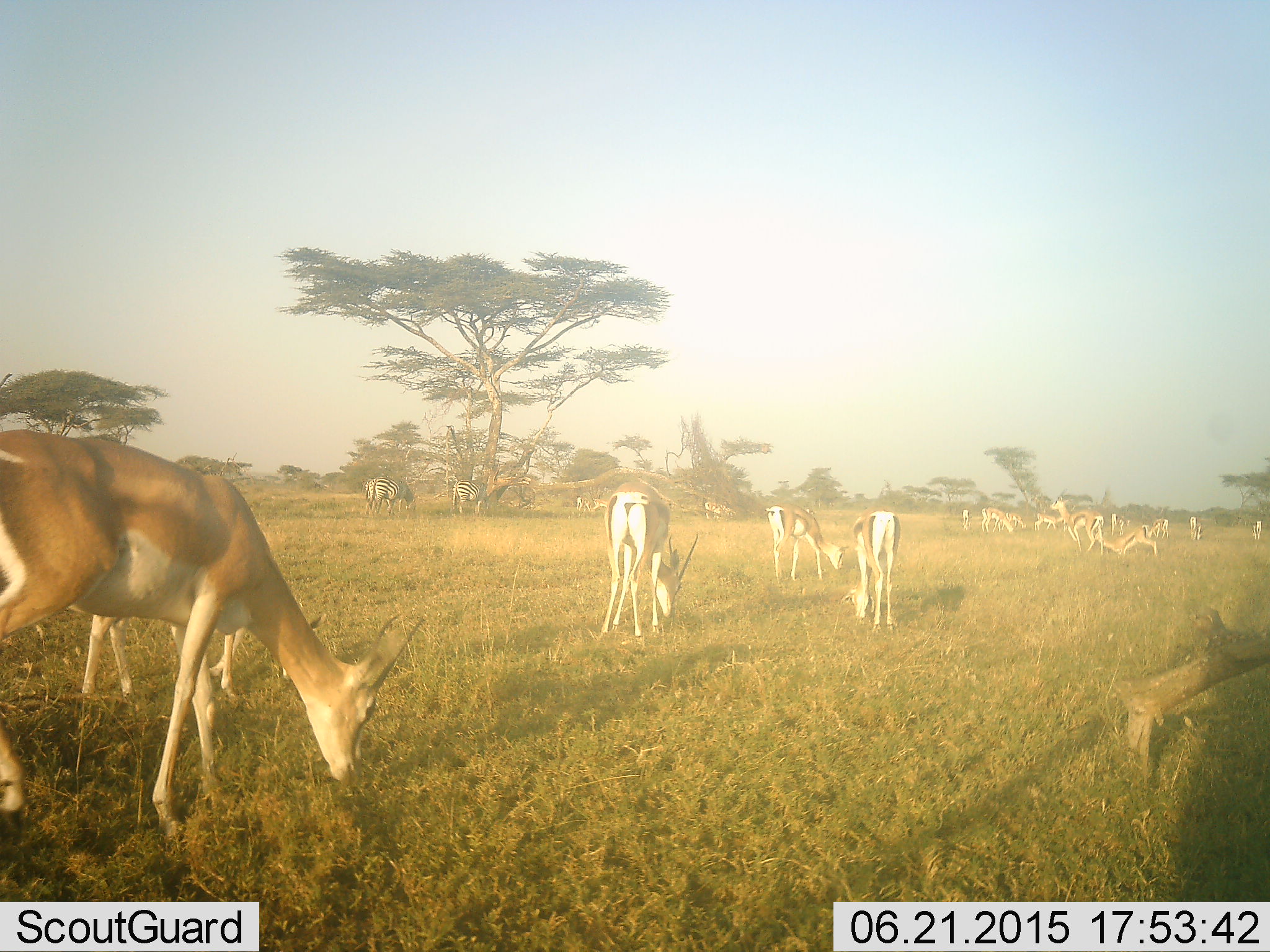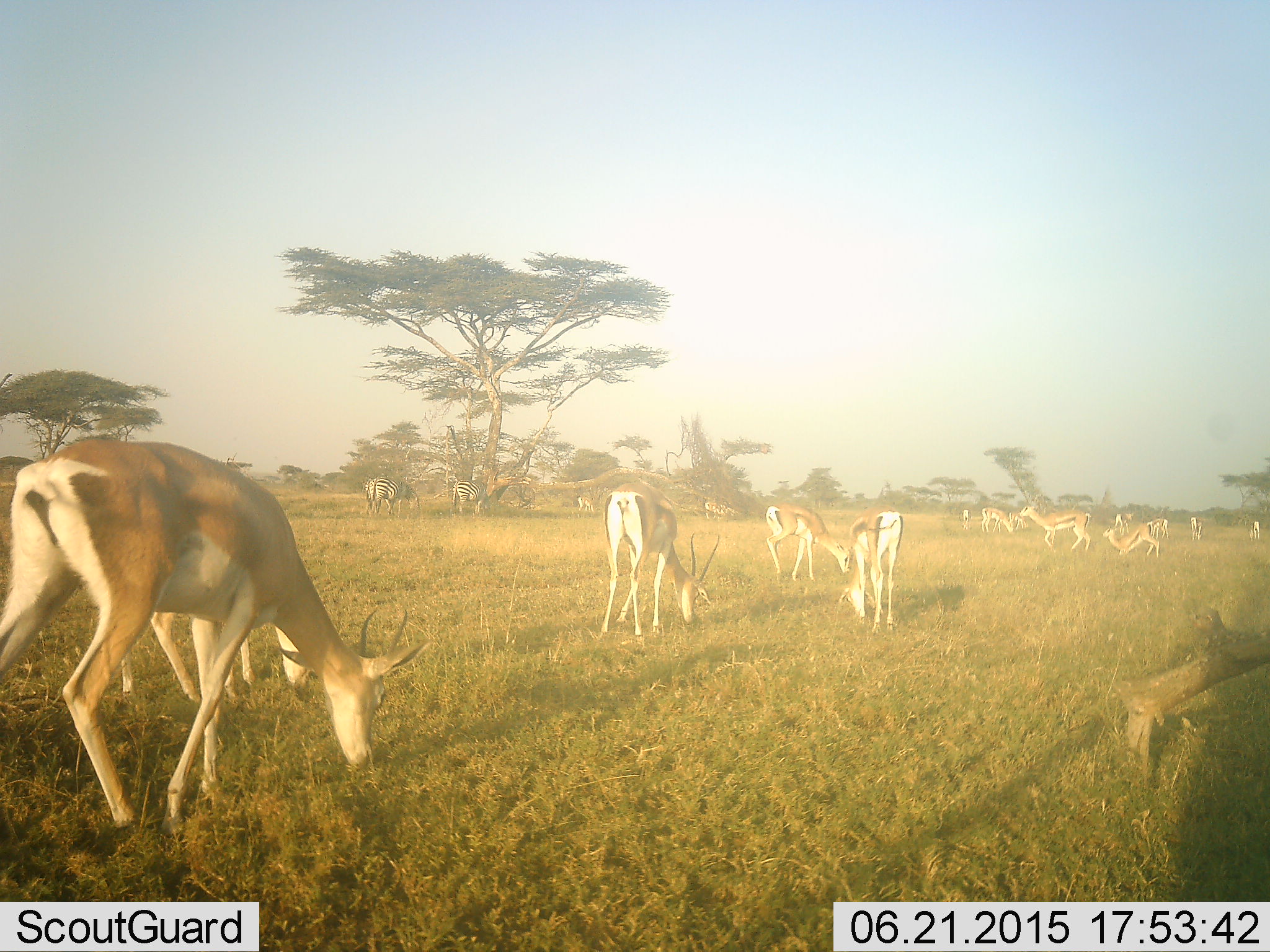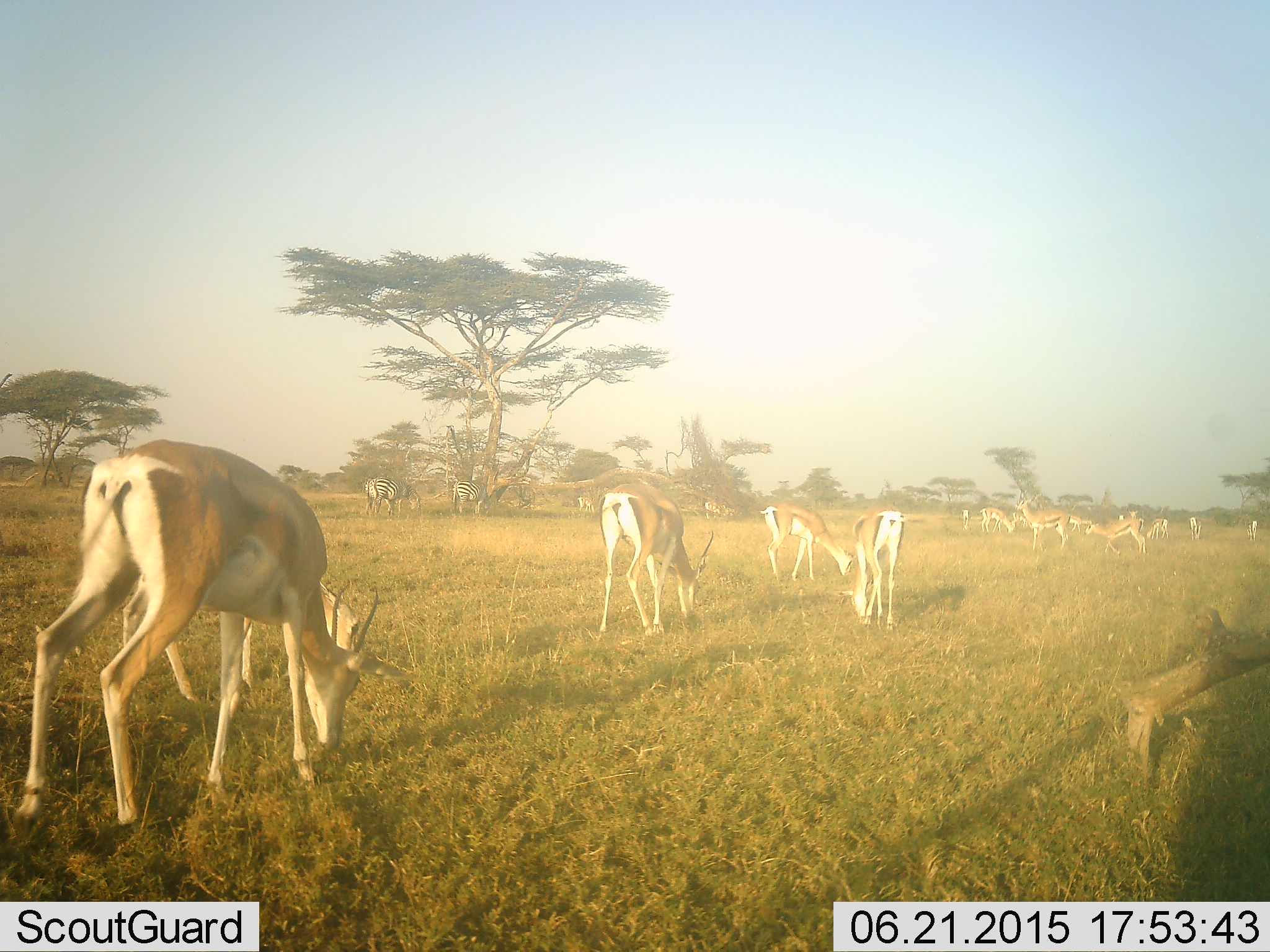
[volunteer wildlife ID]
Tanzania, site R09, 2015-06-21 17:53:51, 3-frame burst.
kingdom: Animalia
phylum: Chordata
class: Mammalia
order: Artiodactyla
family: Bovidae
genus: Nanger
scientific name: Nanger granti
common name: grant's gazelle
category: gazellegrants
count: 11-50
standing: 12%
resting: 0%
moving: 31%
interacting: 12%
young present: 0%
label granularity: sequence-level